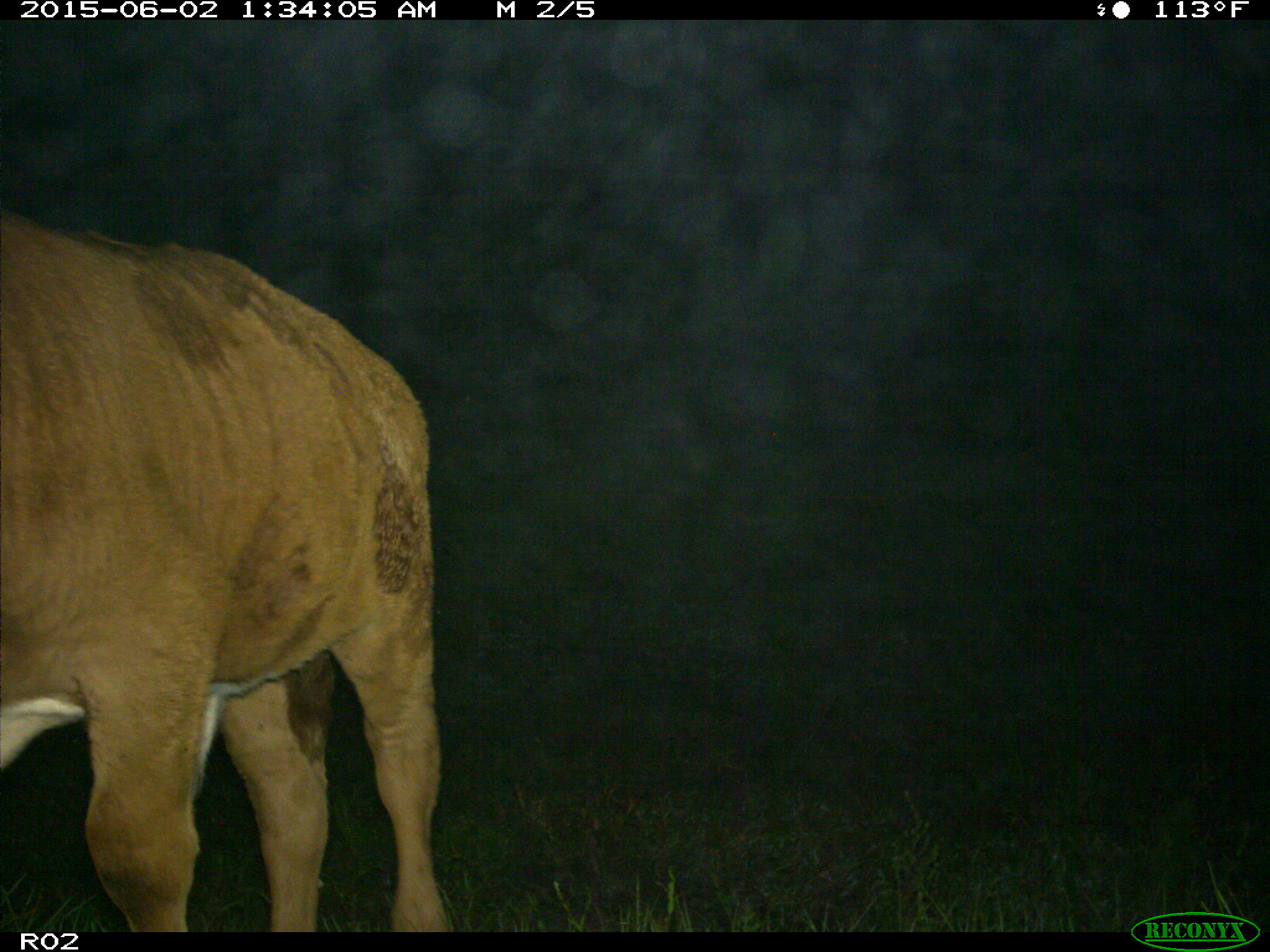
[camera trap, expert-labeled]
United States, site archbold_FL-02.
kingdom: Animalia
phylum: Chordata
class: Mammalia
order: Artiodactyla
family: Bovidae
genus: Bos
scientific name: Bos taurus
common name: domestic cow